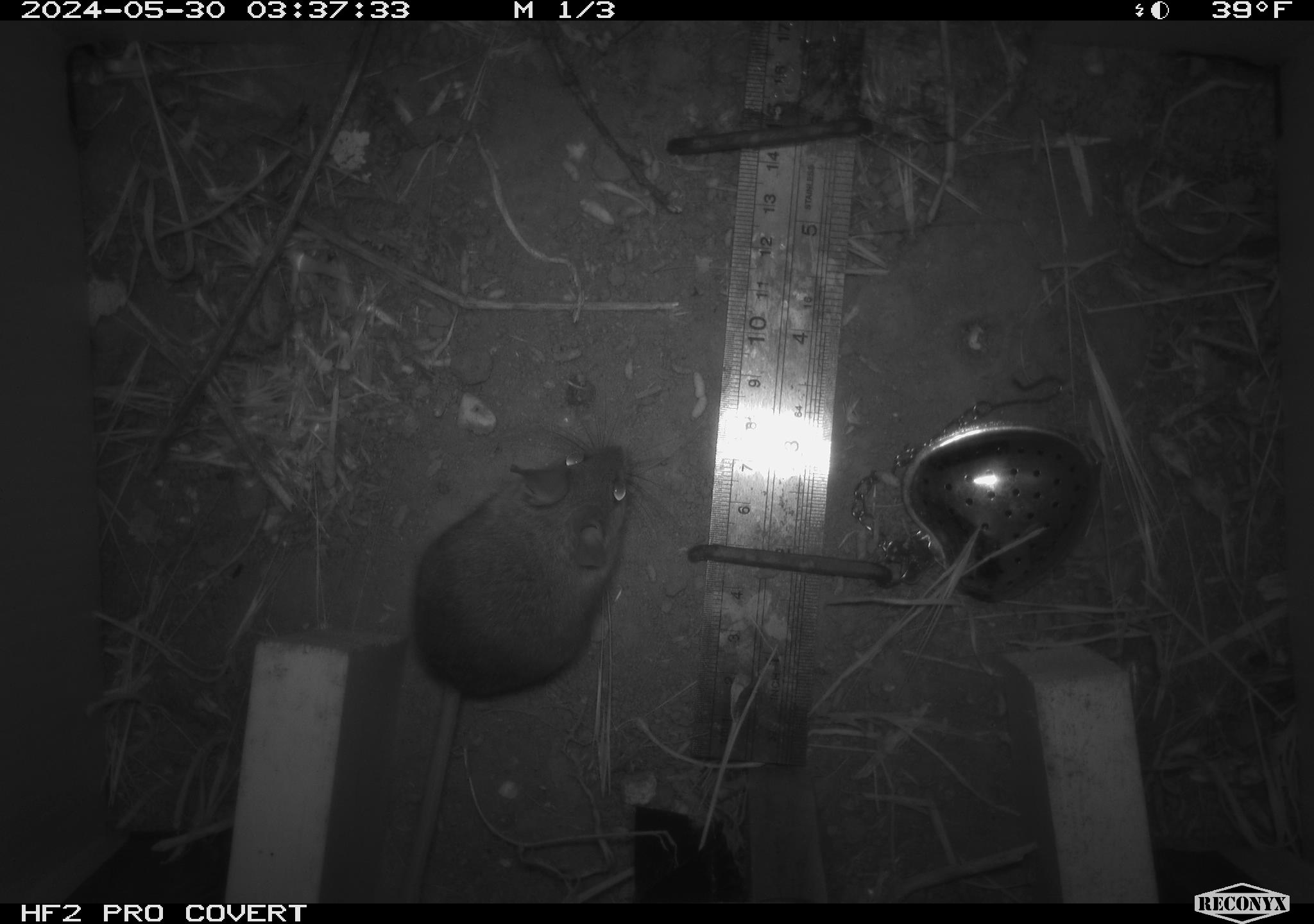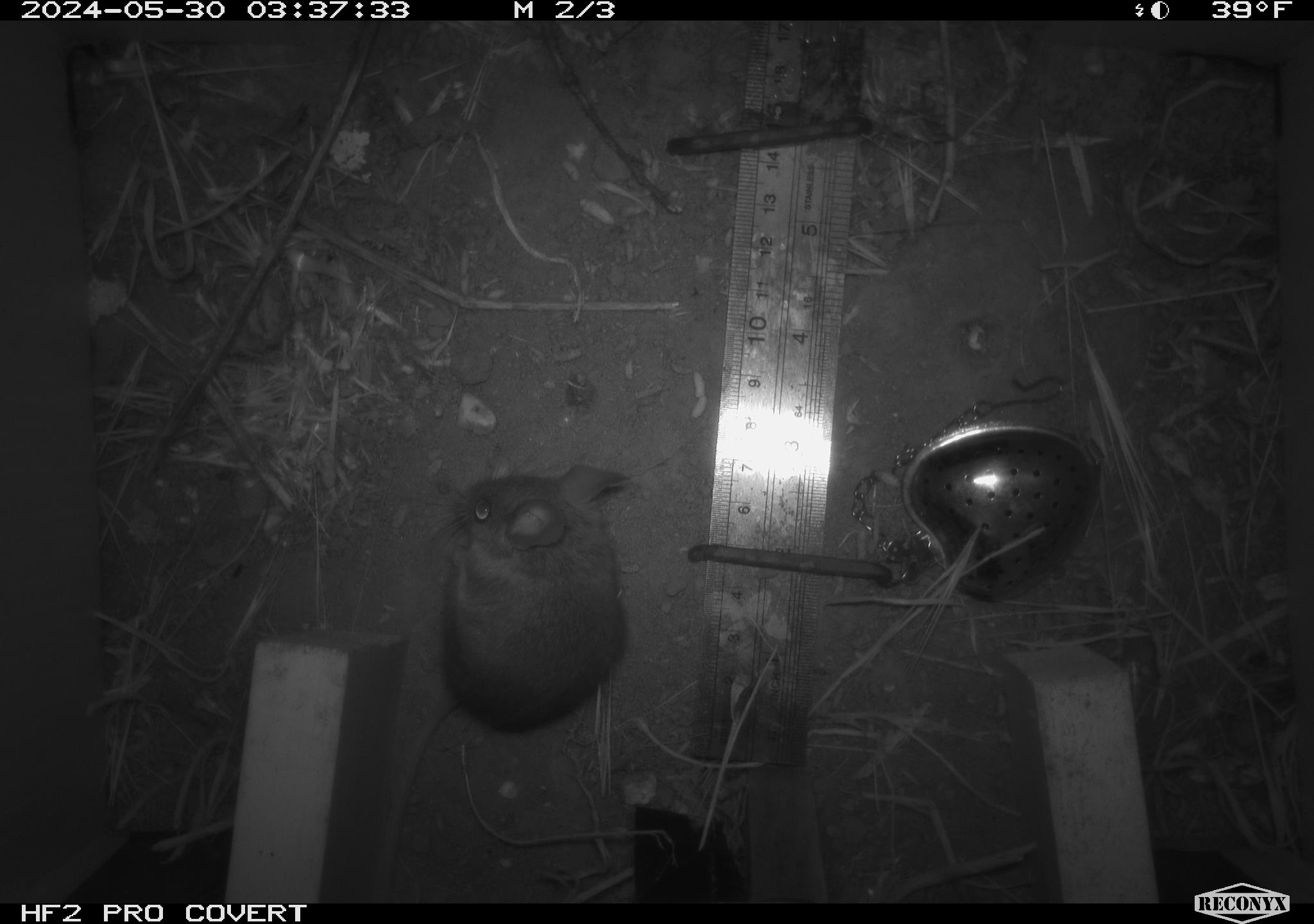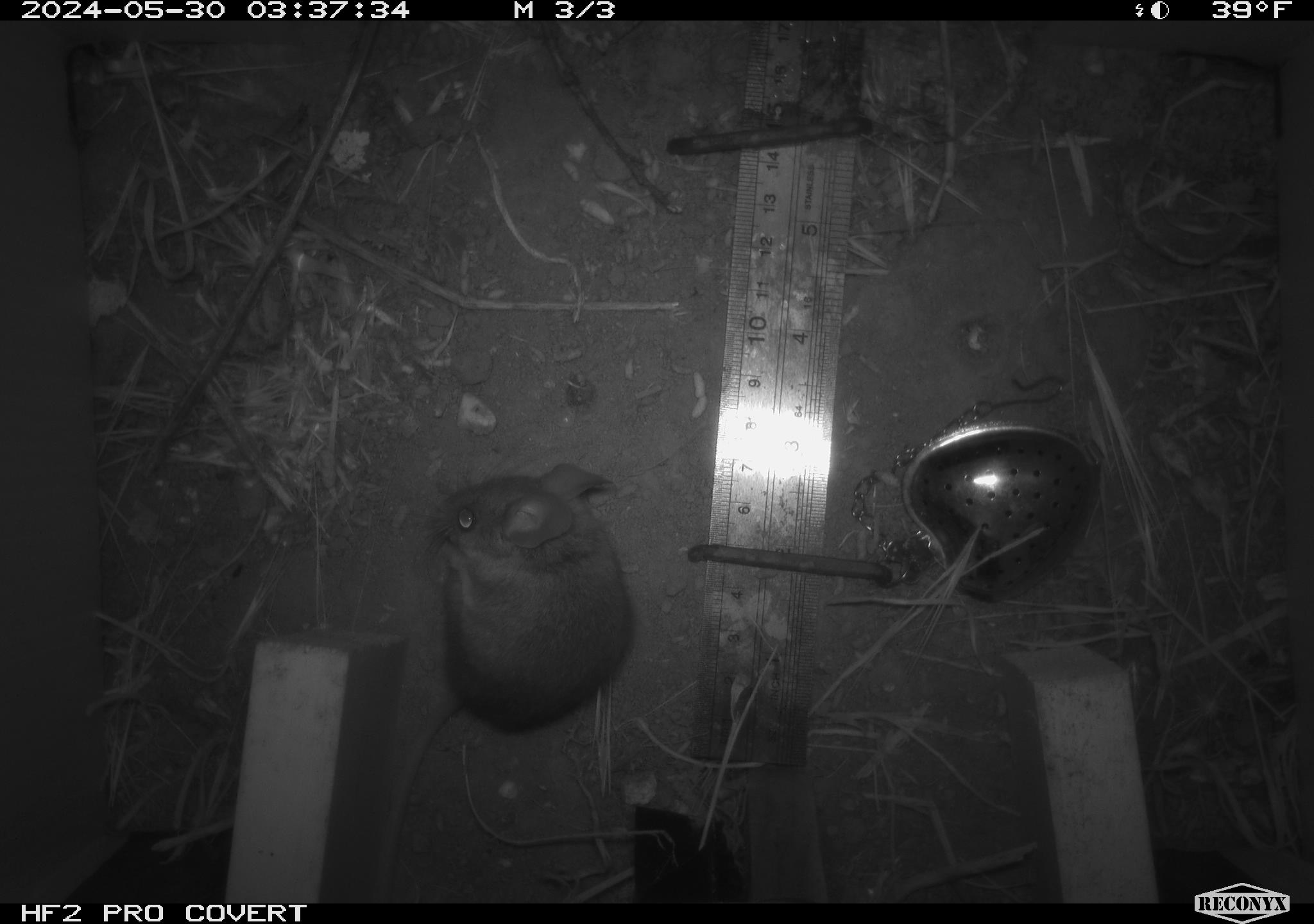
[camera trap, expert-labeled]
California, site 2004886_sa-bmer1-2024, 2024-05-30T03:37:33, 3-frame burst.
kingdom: Animalia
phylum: Chordata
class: Mammalia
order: Rodentia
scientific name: Rodentia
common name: mouse species